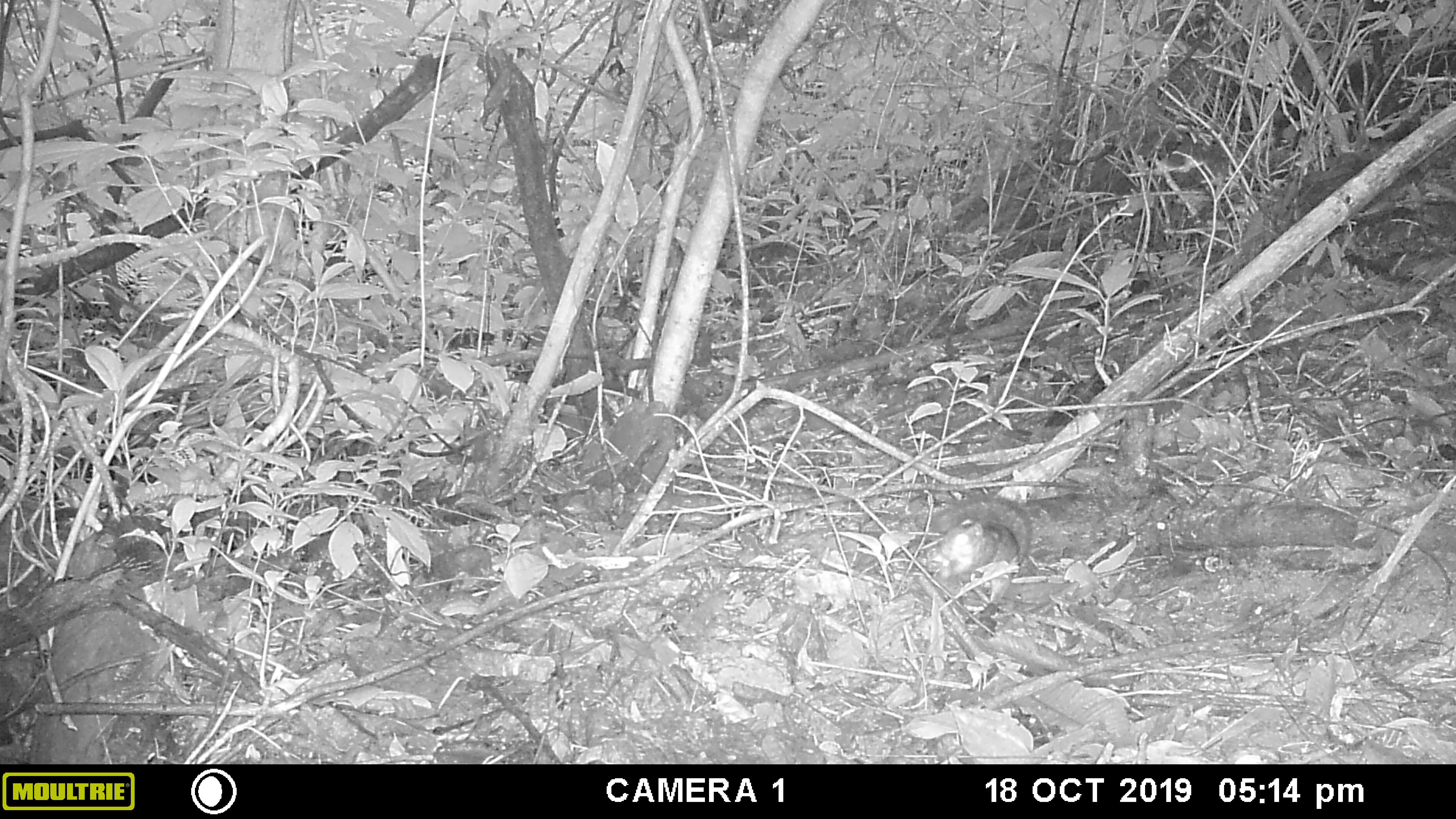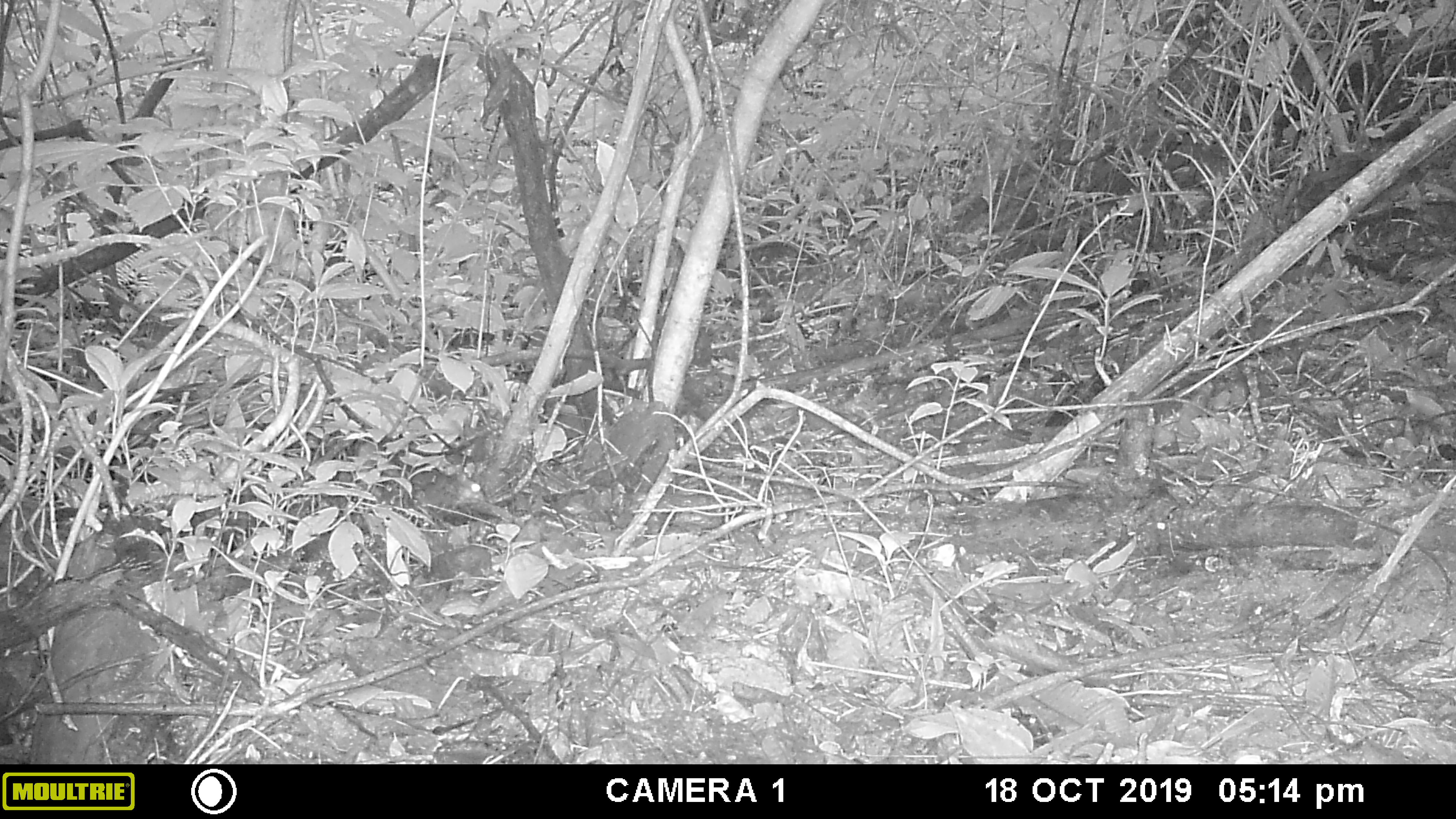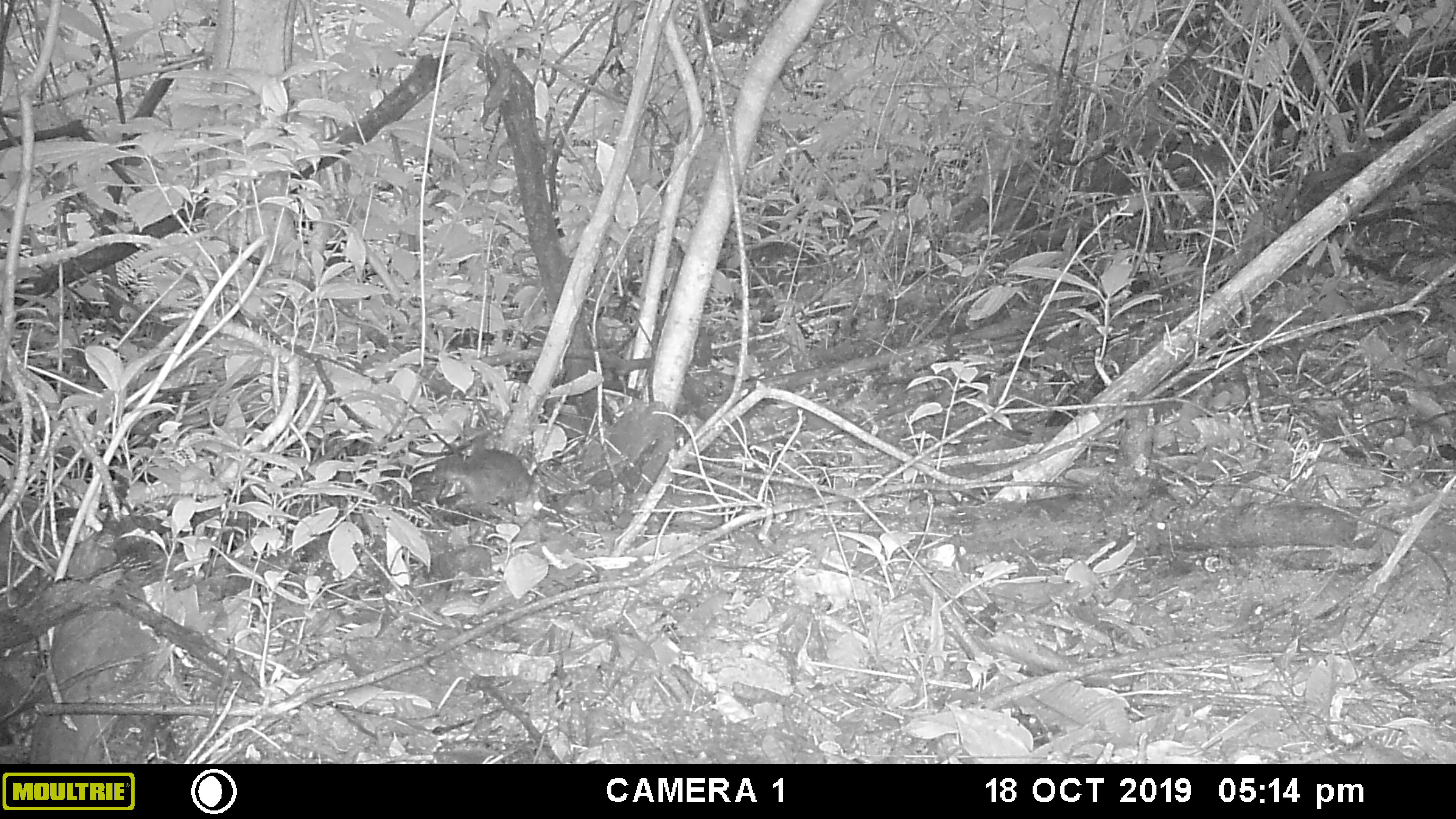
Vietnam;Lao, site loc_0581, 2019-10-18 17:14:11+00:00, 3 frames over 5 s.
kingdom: Animalia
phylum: Chordata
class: Mammalia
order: Rodentia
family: Sciuridae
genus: Dremomys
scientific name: Dremomys rufigenis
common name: red-cheeked squirrel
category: red cheeked squirrel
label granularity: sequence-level